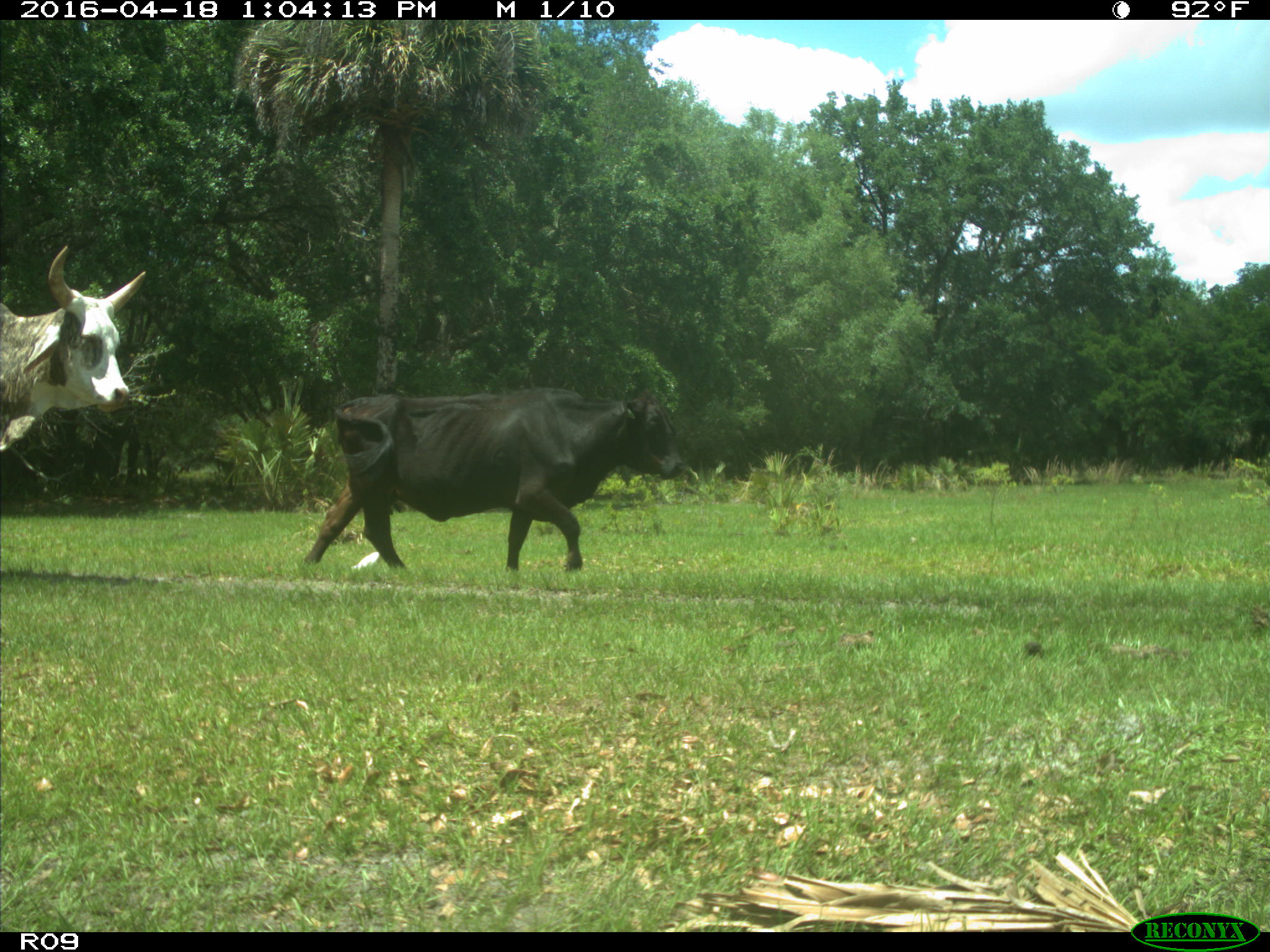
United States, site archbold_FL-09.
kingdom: Animalia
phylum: Chordata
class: Mammalia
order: Artiodactyla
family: Bovidae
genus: Bos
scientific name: Bos taurus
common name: domestic cow